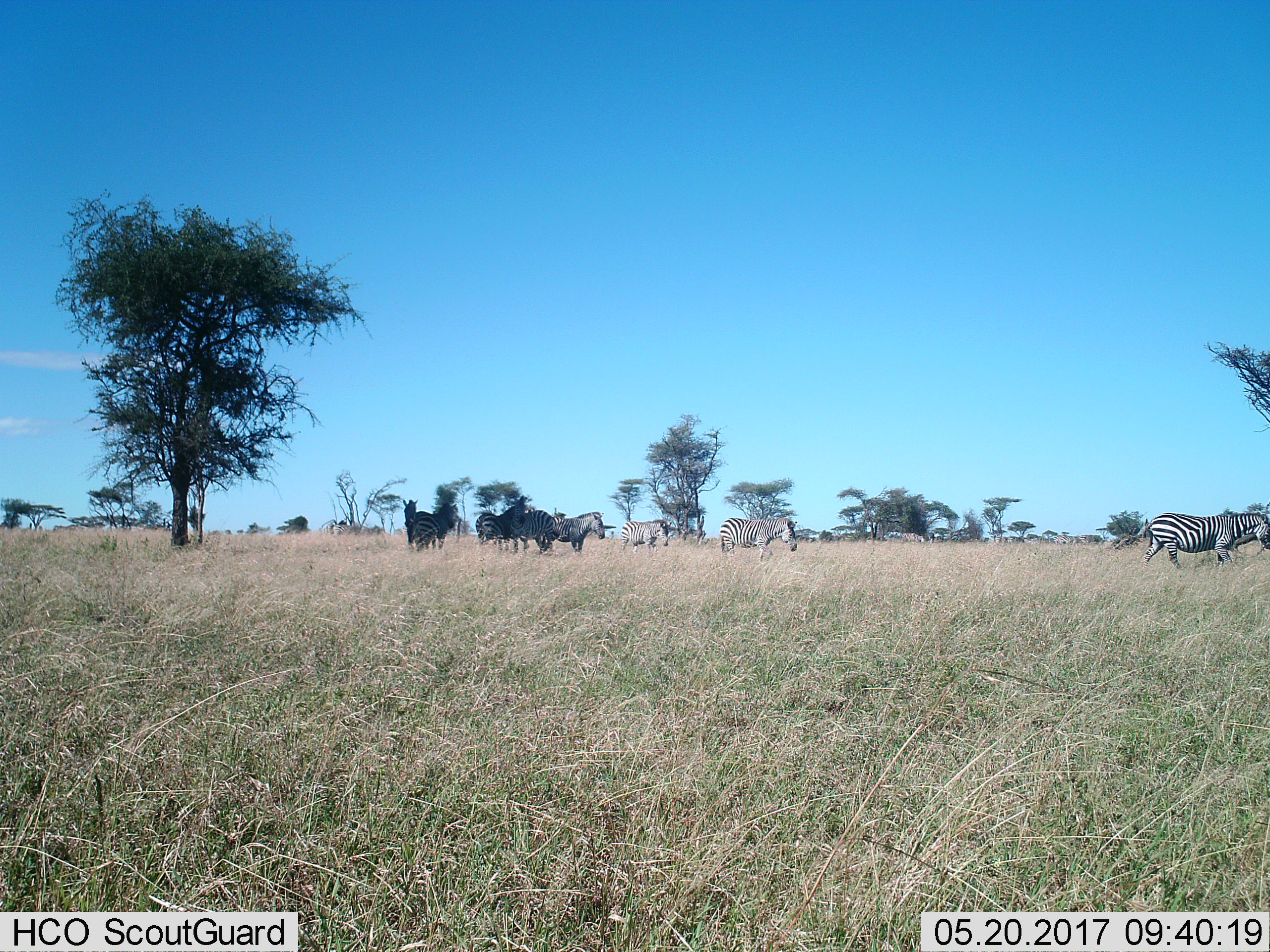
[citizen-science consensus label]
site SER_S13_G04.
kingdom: Animalia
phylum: Chordata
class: Mammalia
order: Perissodactyla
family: Equidae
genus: Equus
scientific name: Equus quagga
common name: plains zebra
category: zebraplains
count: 11-50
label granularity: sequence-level